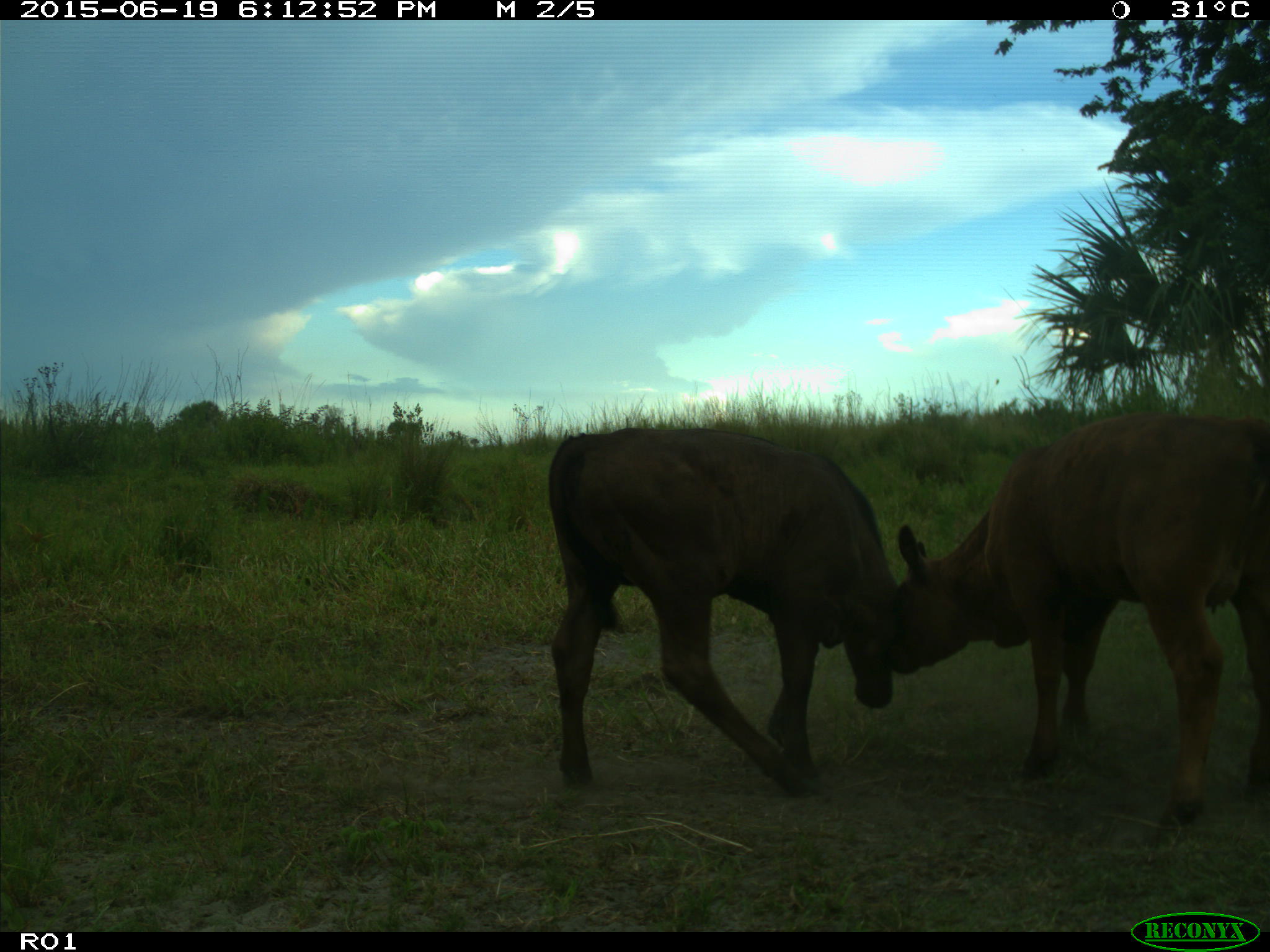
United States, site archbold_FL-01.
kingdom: Animalia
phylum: Chordata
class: Mammalia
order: Artiodactyla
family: Bovidae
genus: Bos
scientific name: Bos taurus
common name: domestic cow